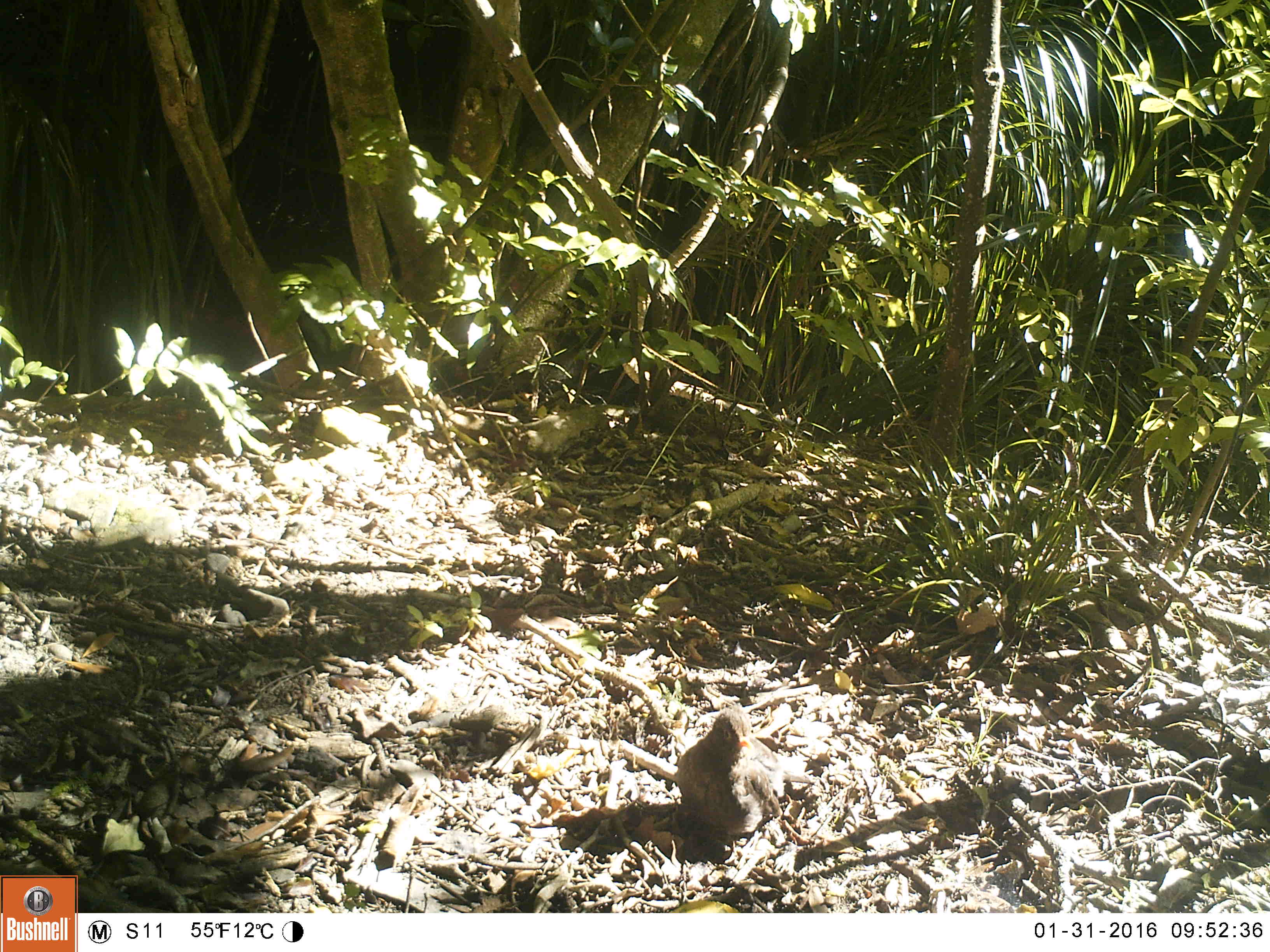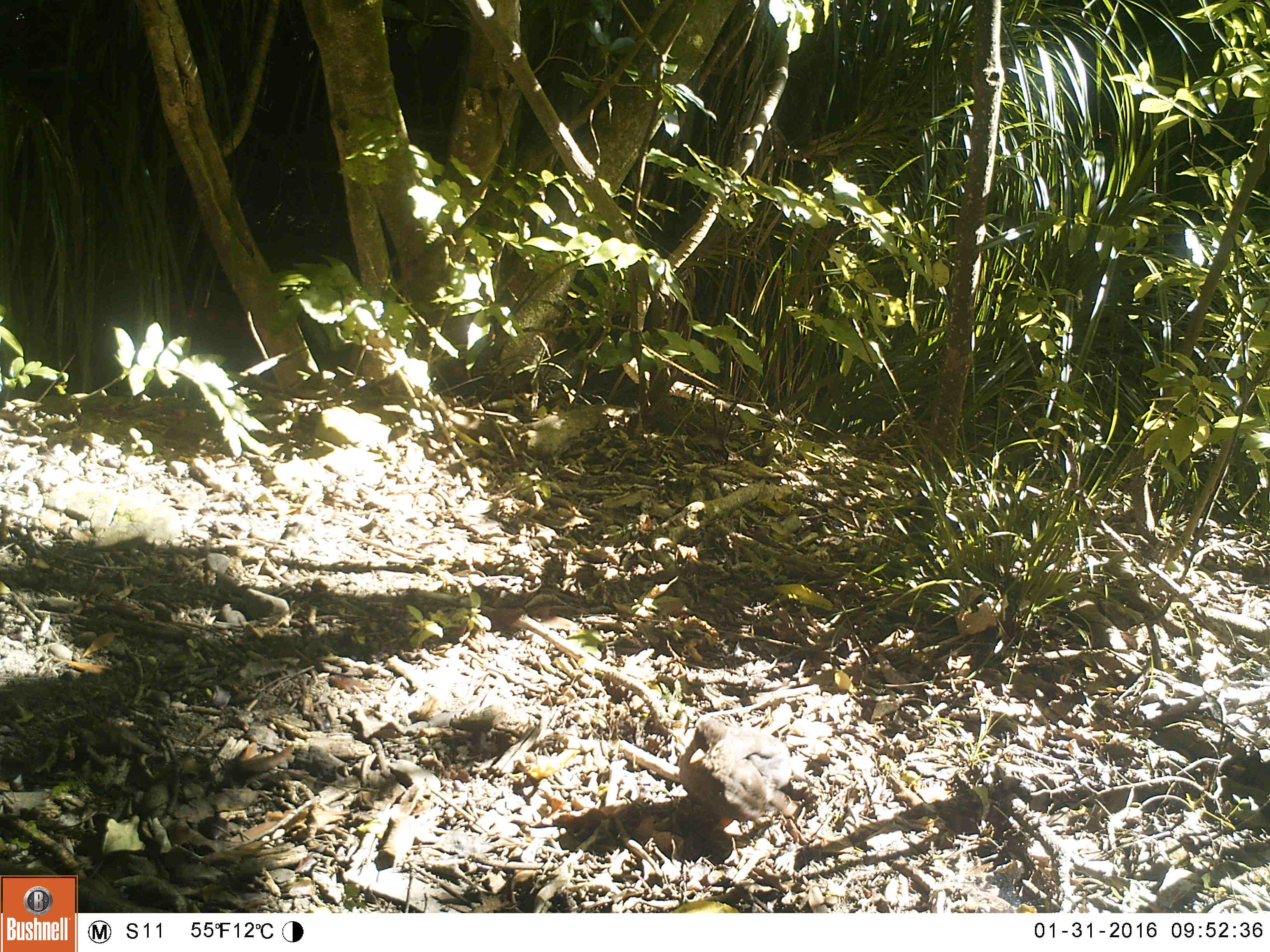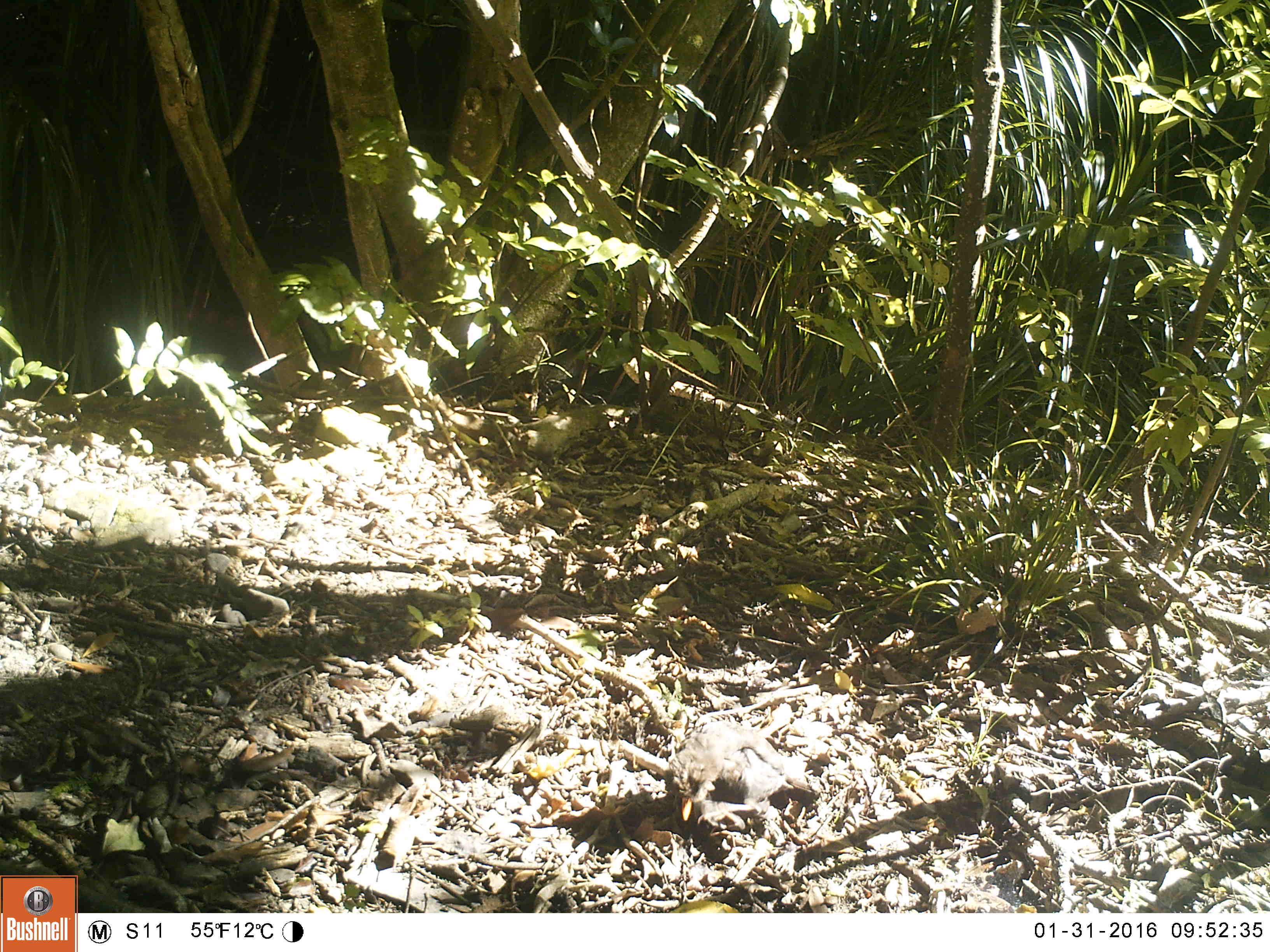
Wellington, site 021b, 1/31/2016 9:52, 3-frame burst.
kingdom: Animalia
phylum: Chordata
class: Aves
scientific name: Aves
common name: bird